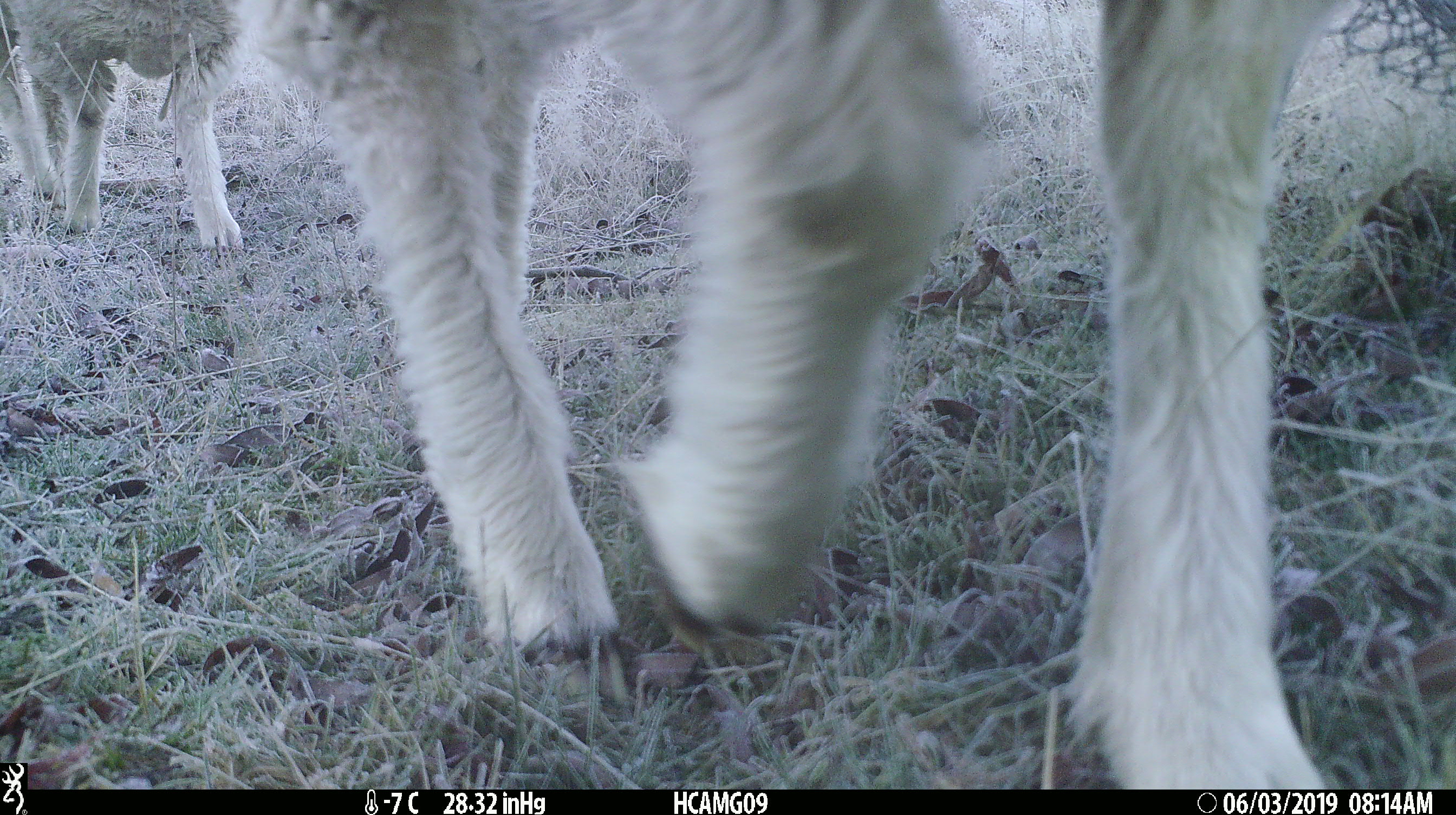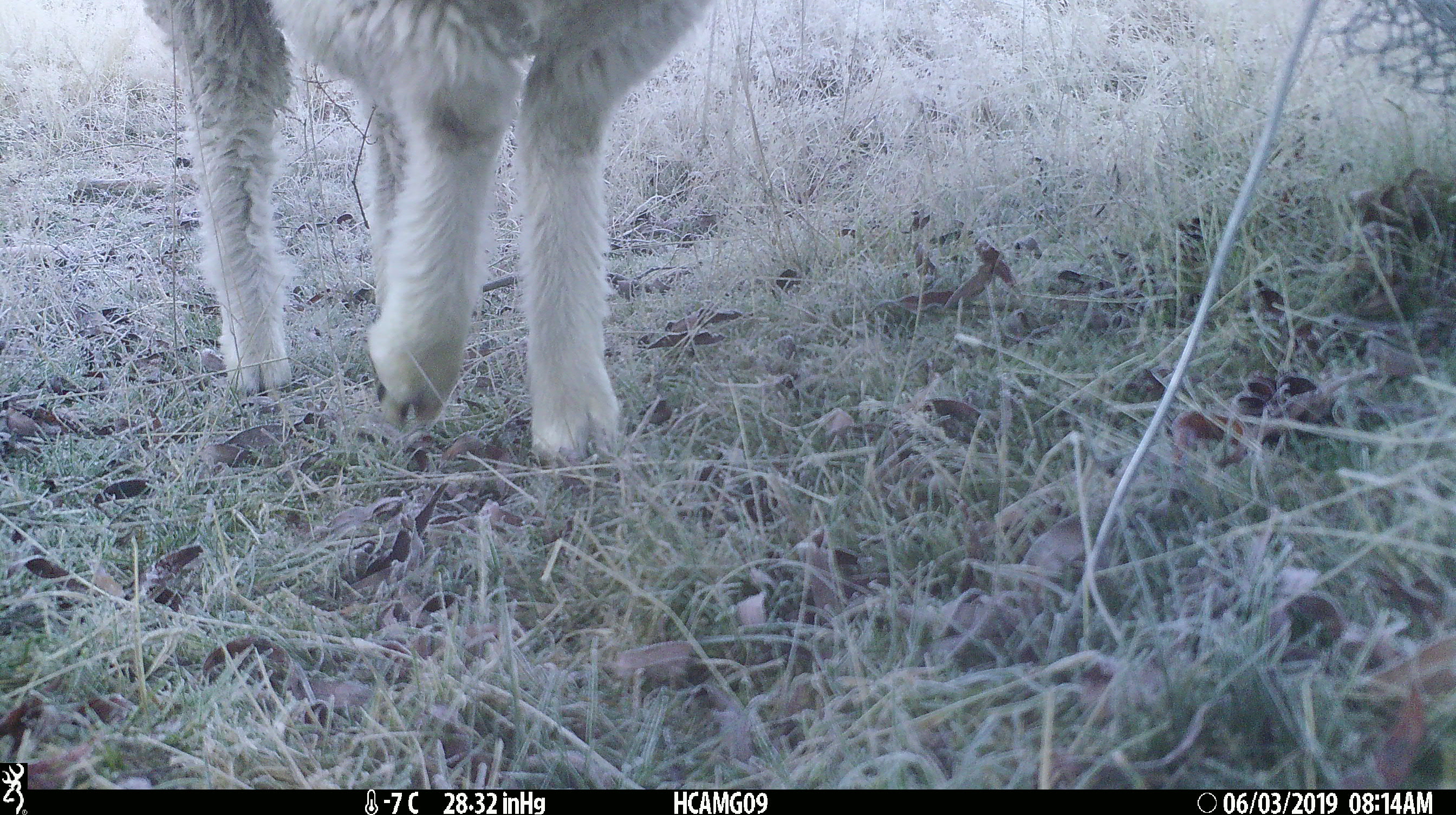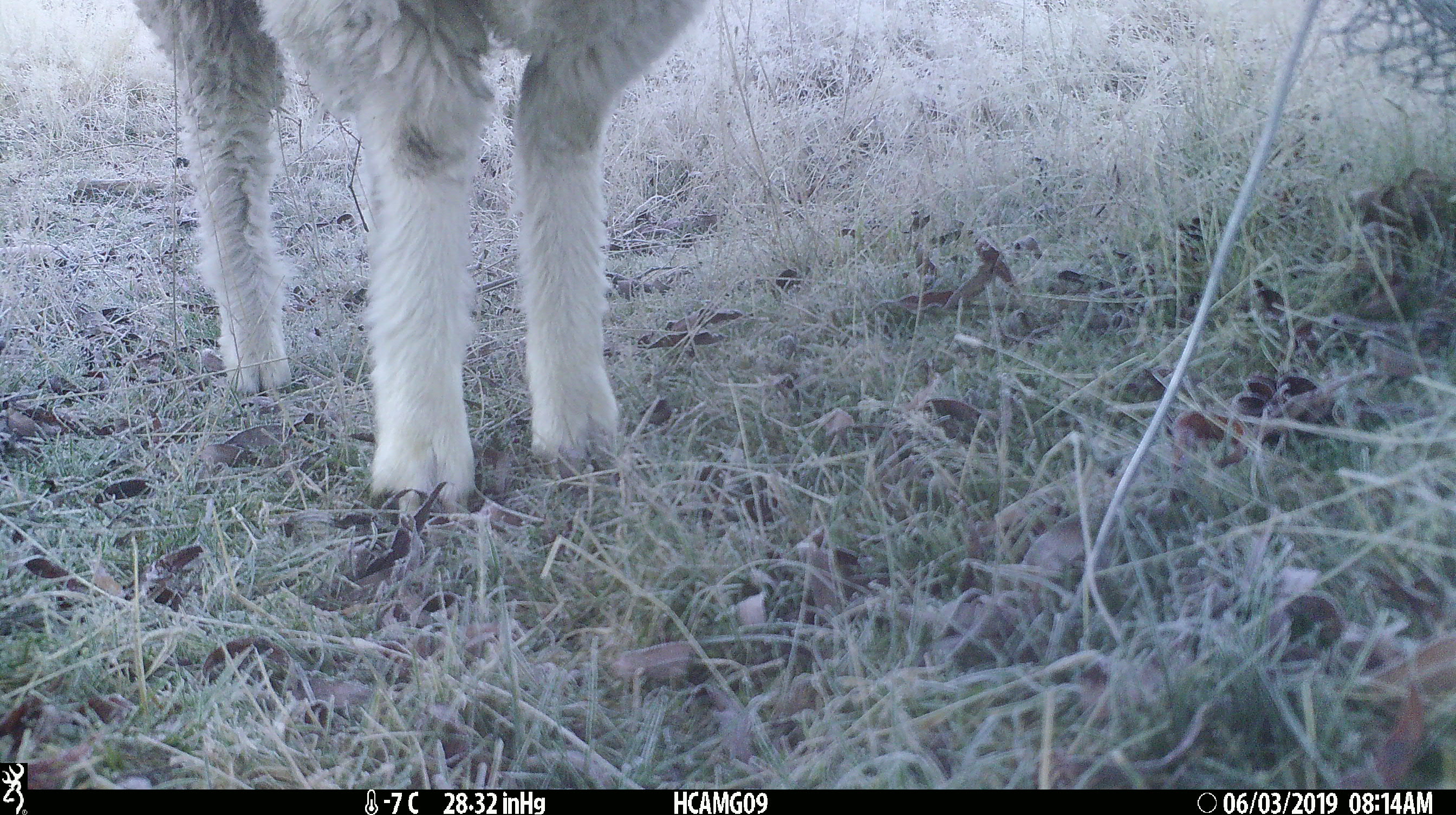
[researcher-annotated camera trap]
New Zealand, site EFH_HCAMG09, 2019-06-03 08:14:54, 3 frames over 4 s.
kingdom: Animalia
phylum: Chordata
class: Mammalia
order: Artiodactyla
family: Bovidae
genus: Ovis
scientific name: Ovis aries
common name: domestic sheep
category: sheep